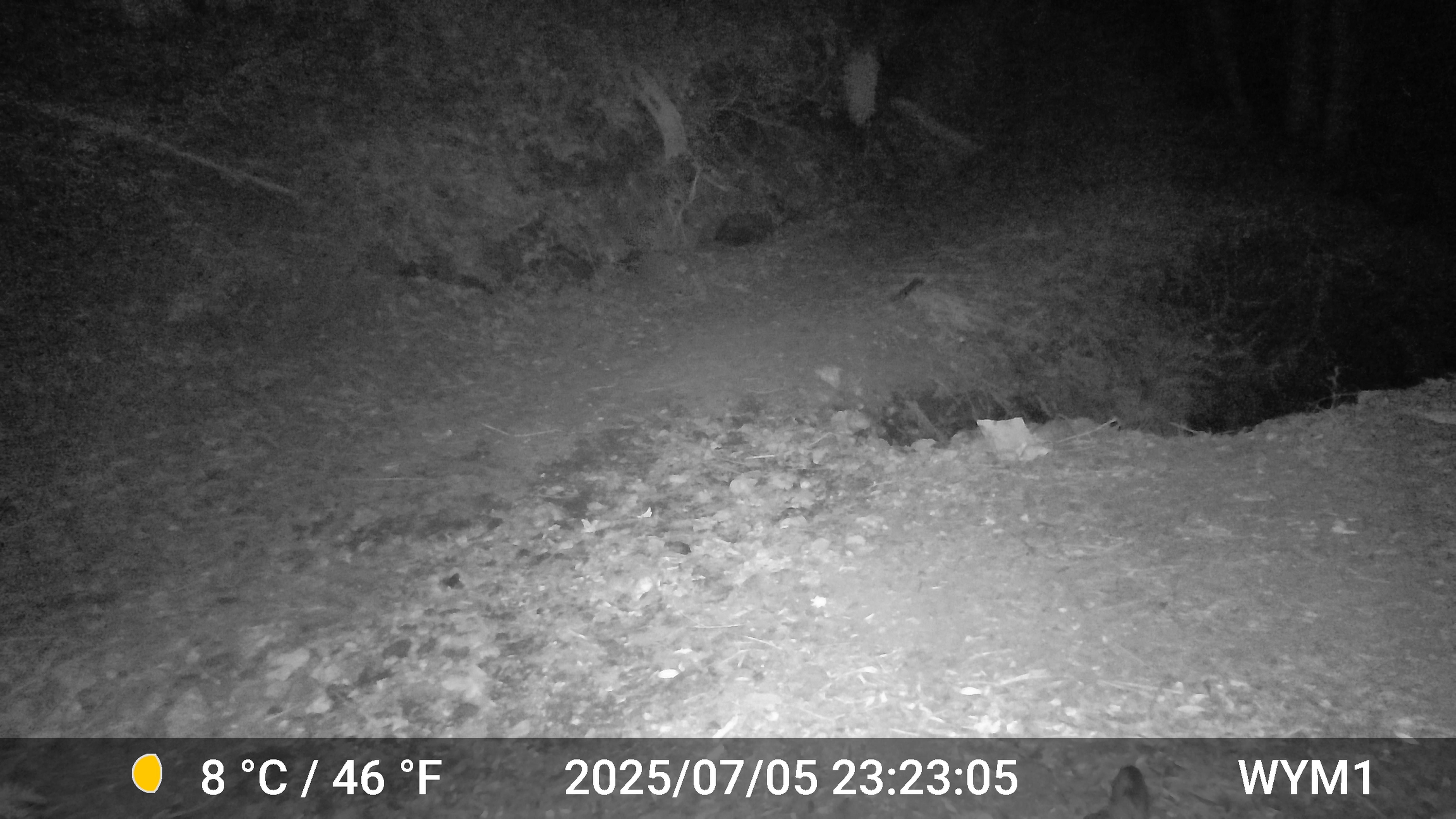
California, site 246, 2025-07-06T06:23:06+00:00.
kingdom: Animalia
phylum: Chordata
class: Mammalia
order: Carnivora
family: Canidae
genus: Urocyon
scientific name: Urocyon cinereoargenteus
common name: gray fox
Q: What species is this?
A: Gray fox (Urocyon cinereoargenteus).